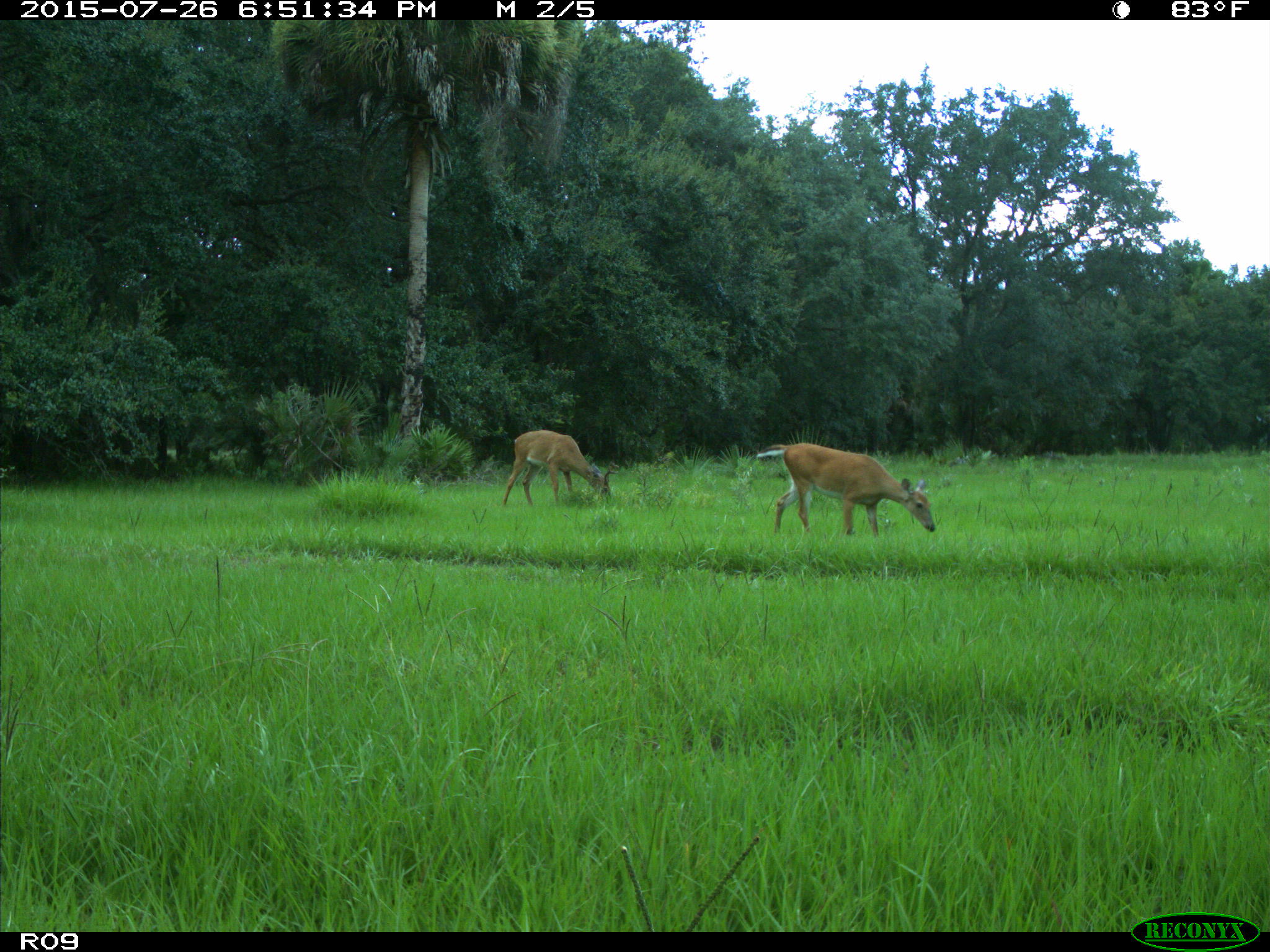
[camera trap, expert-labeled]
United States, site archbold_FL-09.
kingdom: Animalia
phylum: Chordata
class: Mammalia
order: Artiodactyla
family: Cervidae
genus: Odocoileus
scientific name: Odocoileus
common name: deer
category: unidentified deer